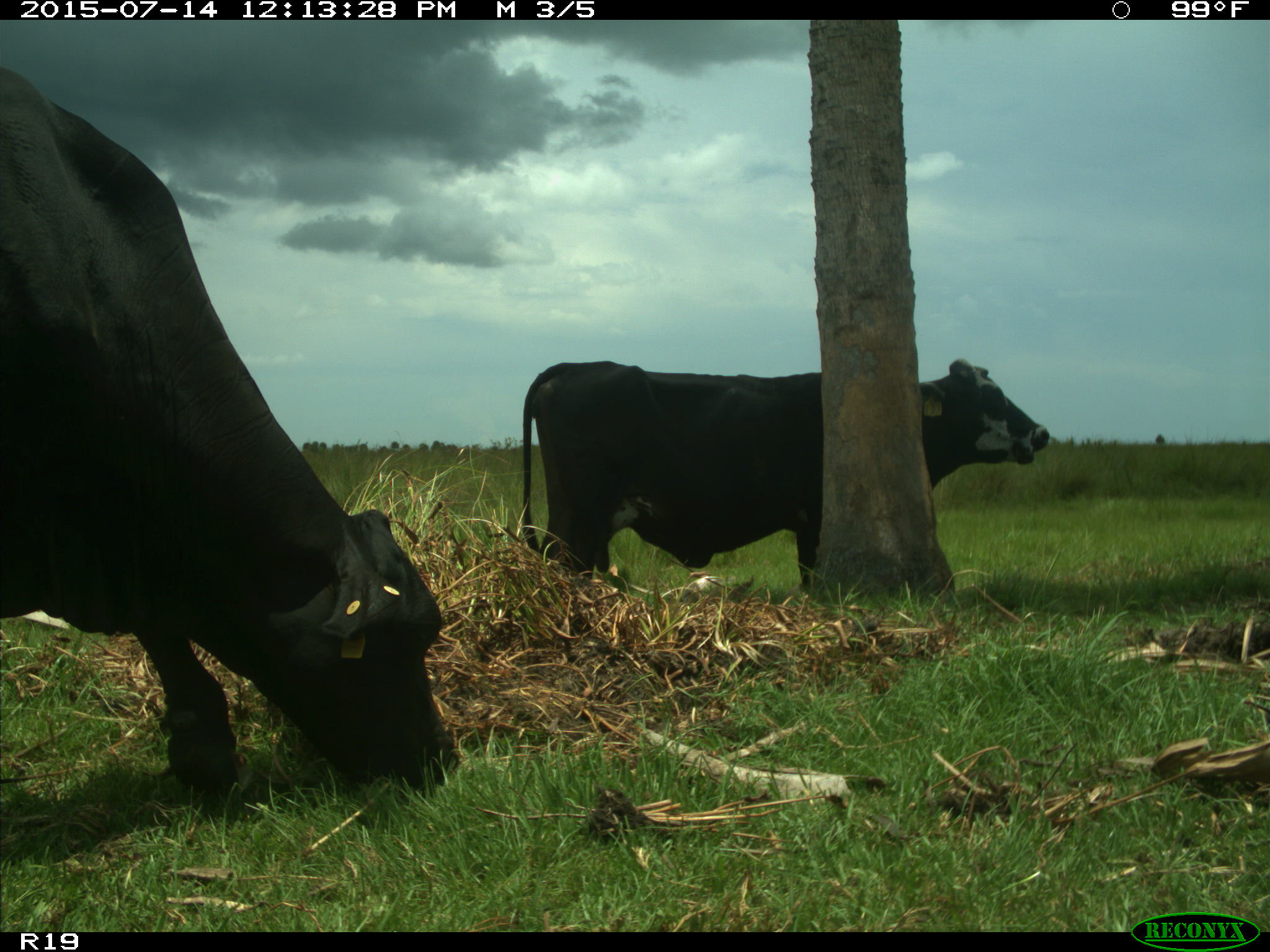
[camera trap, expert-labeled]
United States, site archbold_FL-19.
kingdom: Animalia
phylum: Chordata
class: Mammalia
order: Artiodactyla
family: Bovidae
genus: Bos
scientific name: Bos taurus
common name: domestic cow